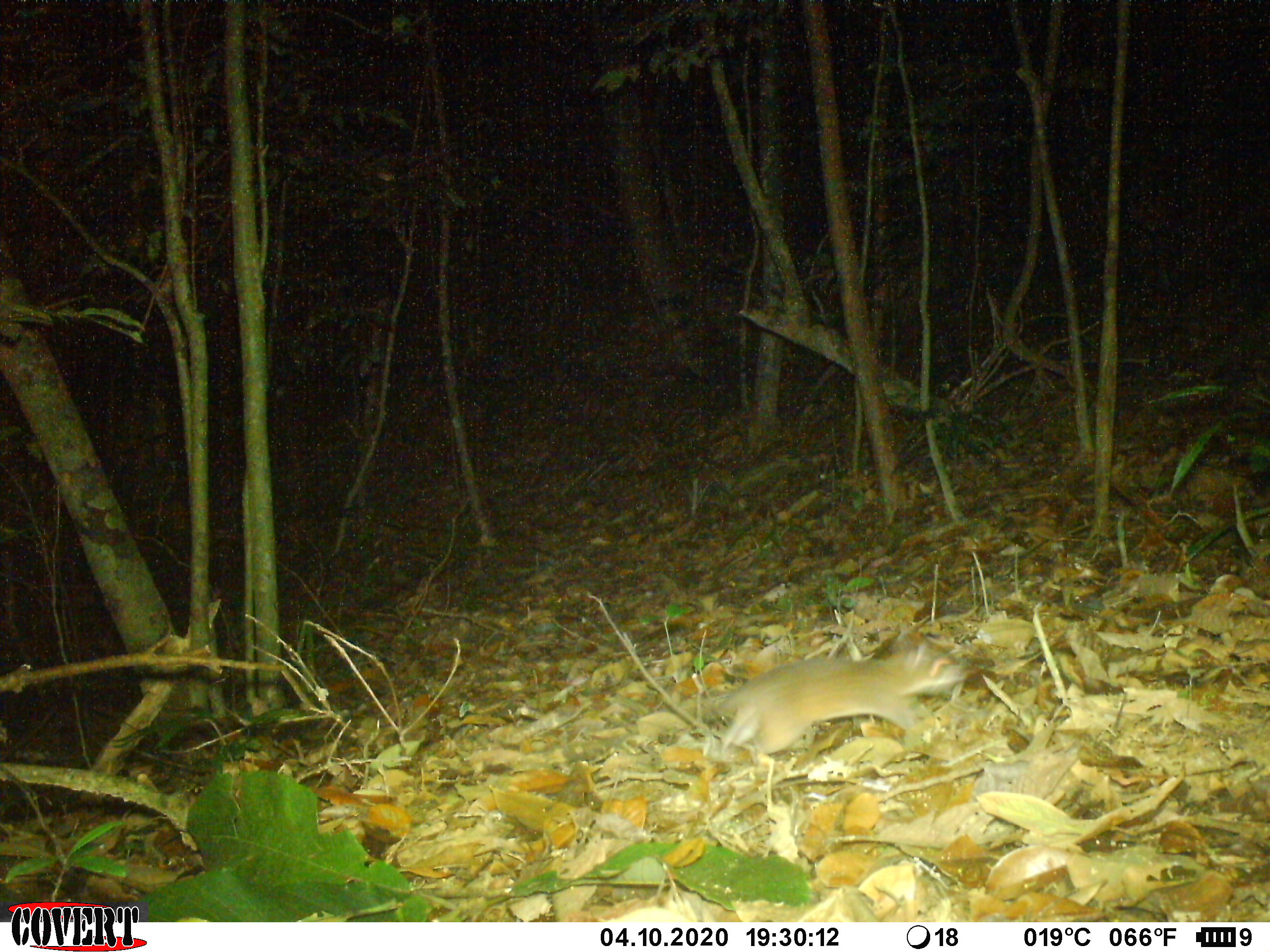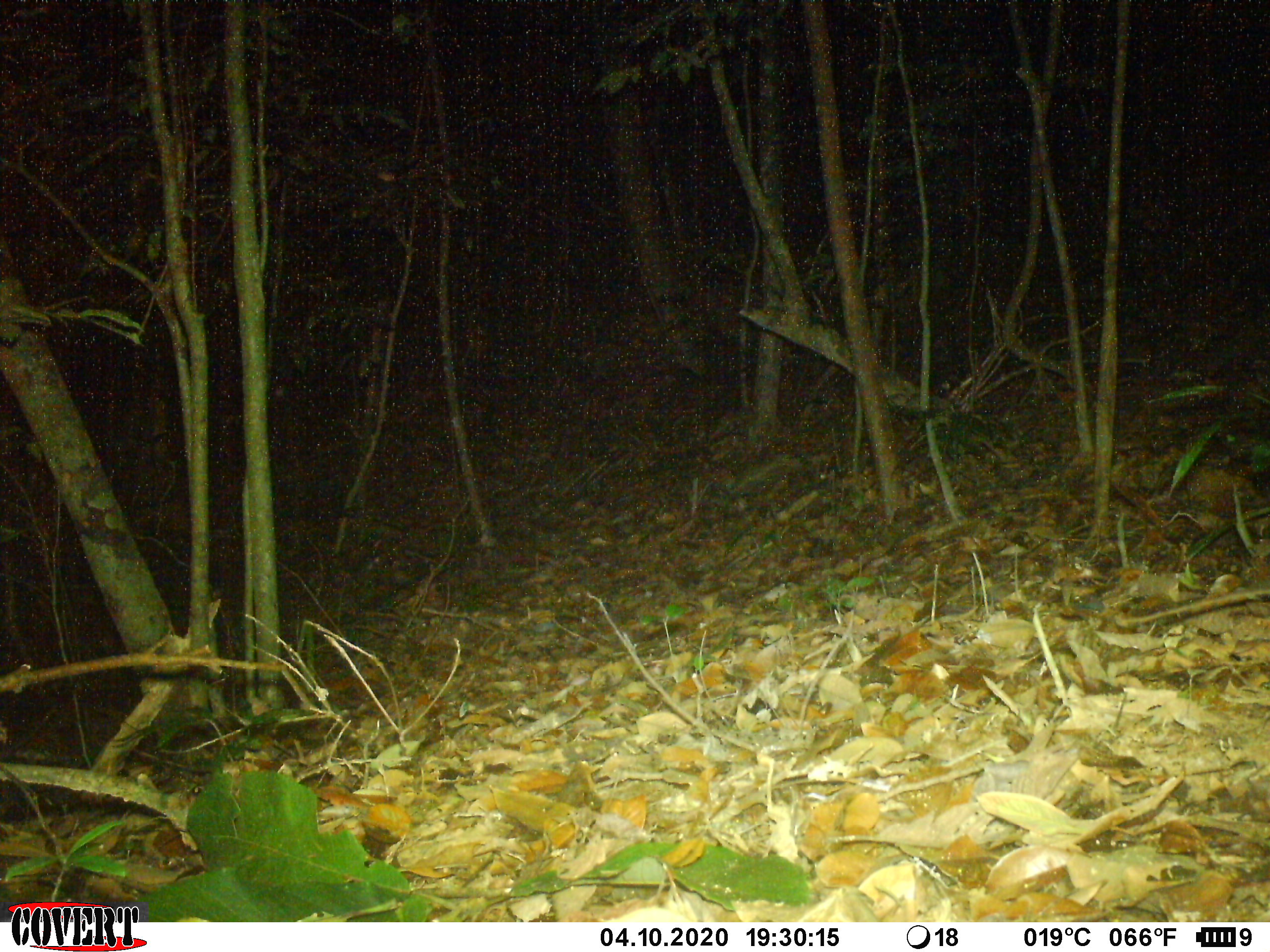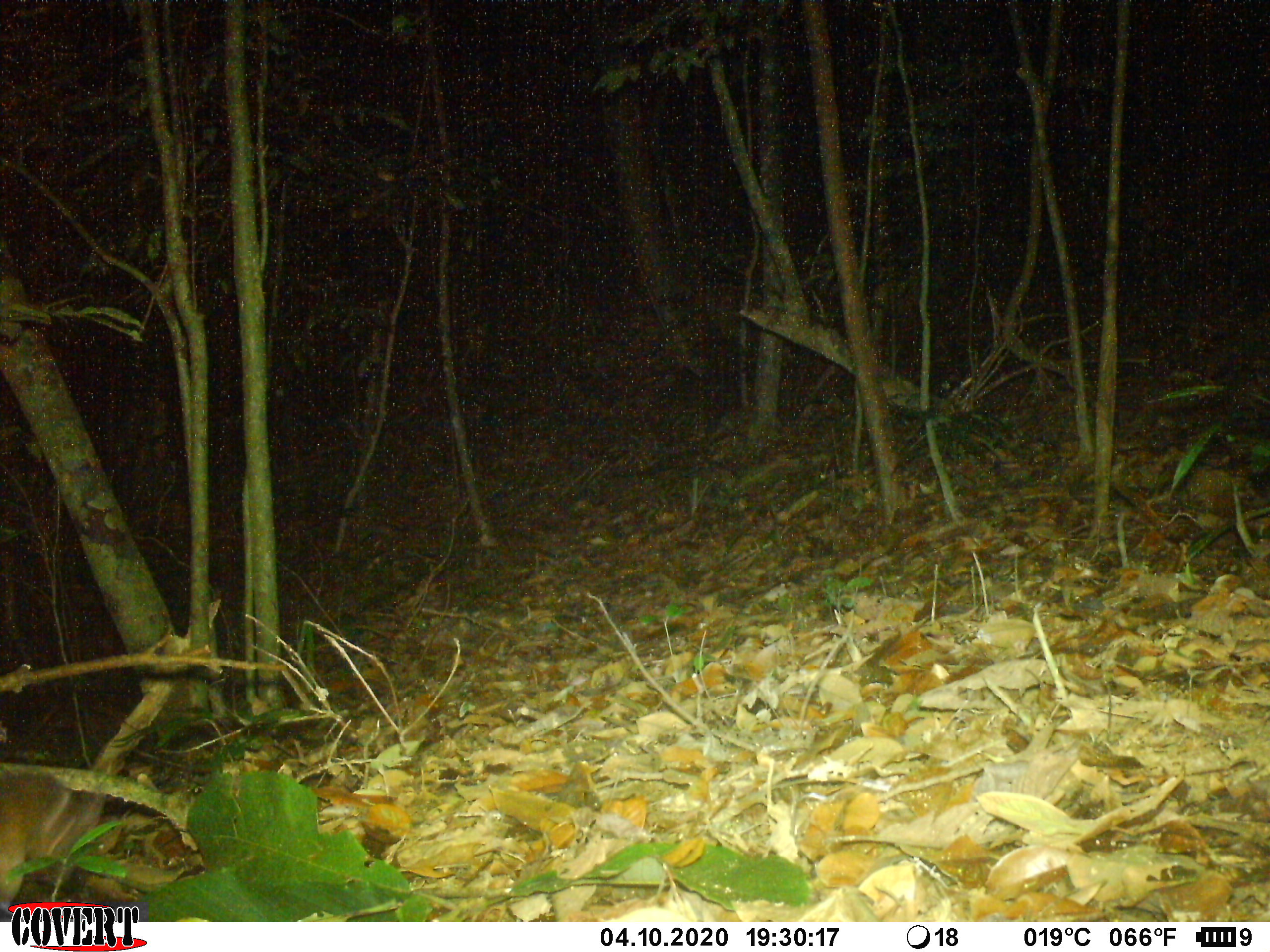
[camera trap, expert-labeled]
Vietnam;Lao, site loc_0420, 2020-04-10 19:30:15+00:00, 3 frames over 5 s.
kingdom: Animalia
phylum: Chordata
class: Mammalia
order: Rodentia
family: Muridae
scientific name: Muridae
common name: old-world mice and rats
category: unidentified murid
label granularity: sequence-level